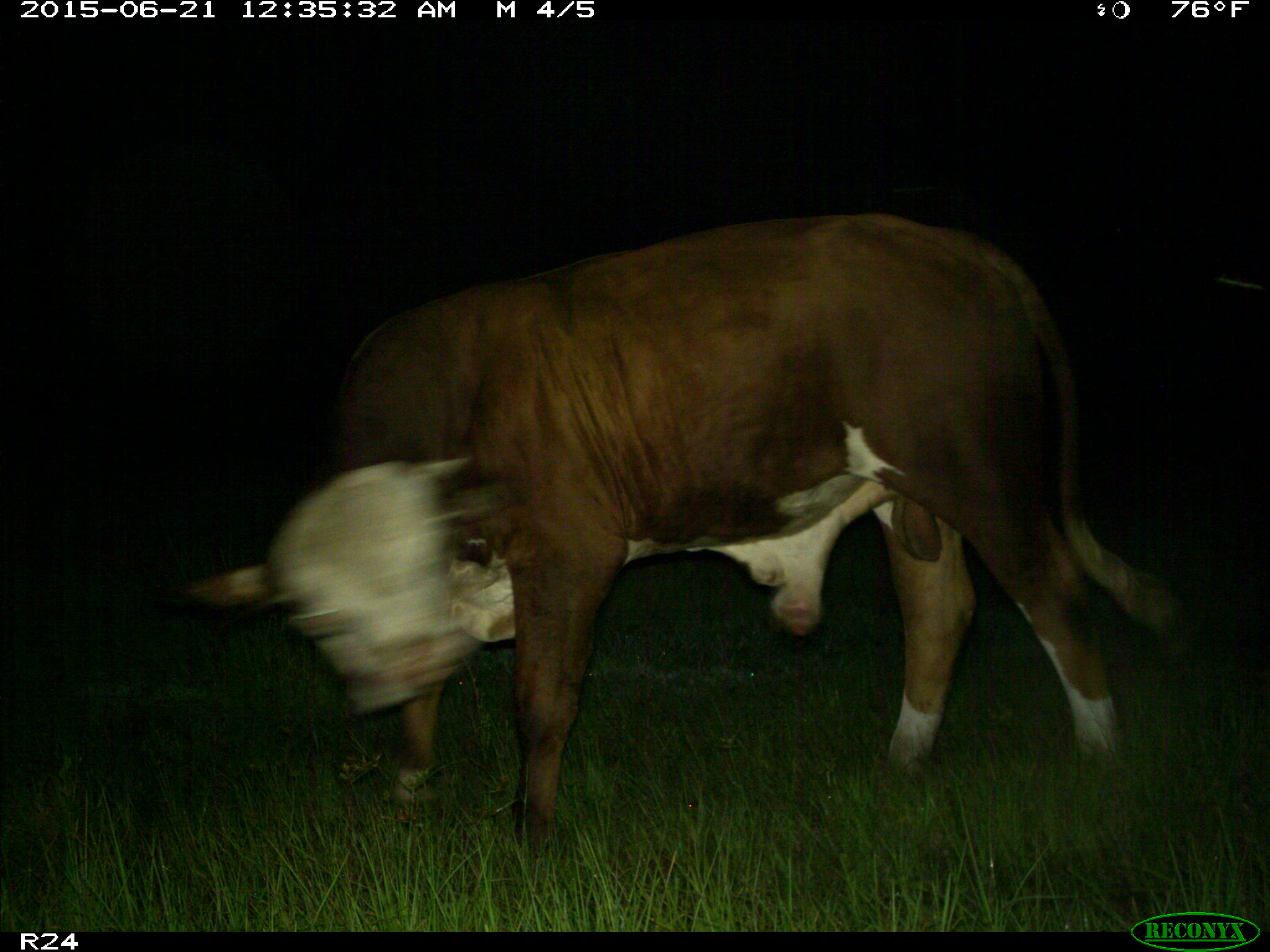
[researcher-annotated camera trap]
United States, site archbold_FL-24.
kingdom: Animalia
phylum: Chordata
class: Mammalia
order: Artiodactyla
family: Bovidae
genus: Bos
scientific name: Bos taurus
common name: domestic cow